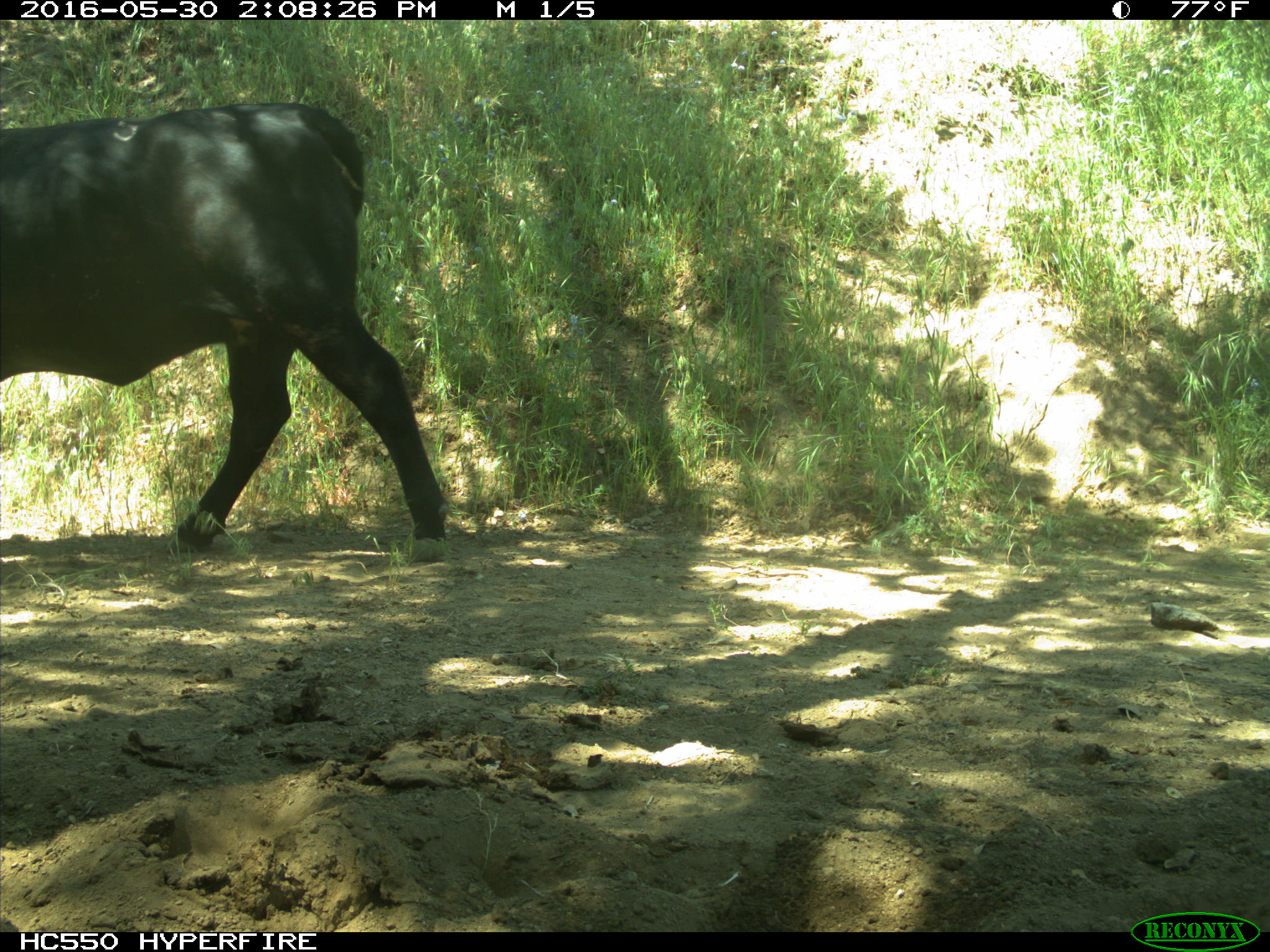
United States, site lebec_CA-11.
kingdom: Animalia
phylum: Chordata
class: Mammalia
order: Artiodactyla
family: Bovidae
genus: Bos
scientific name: Bos taurus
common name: domestic cow